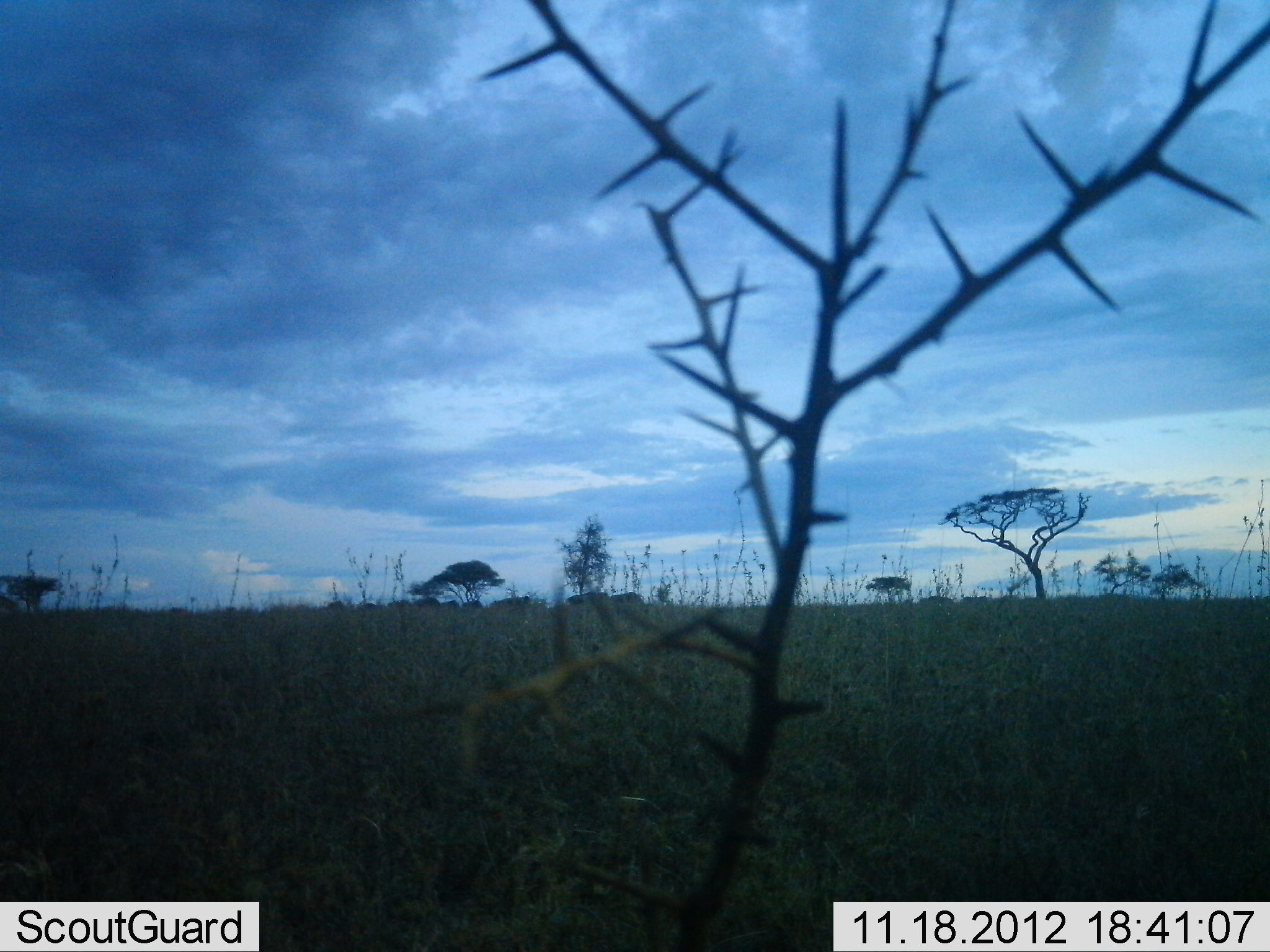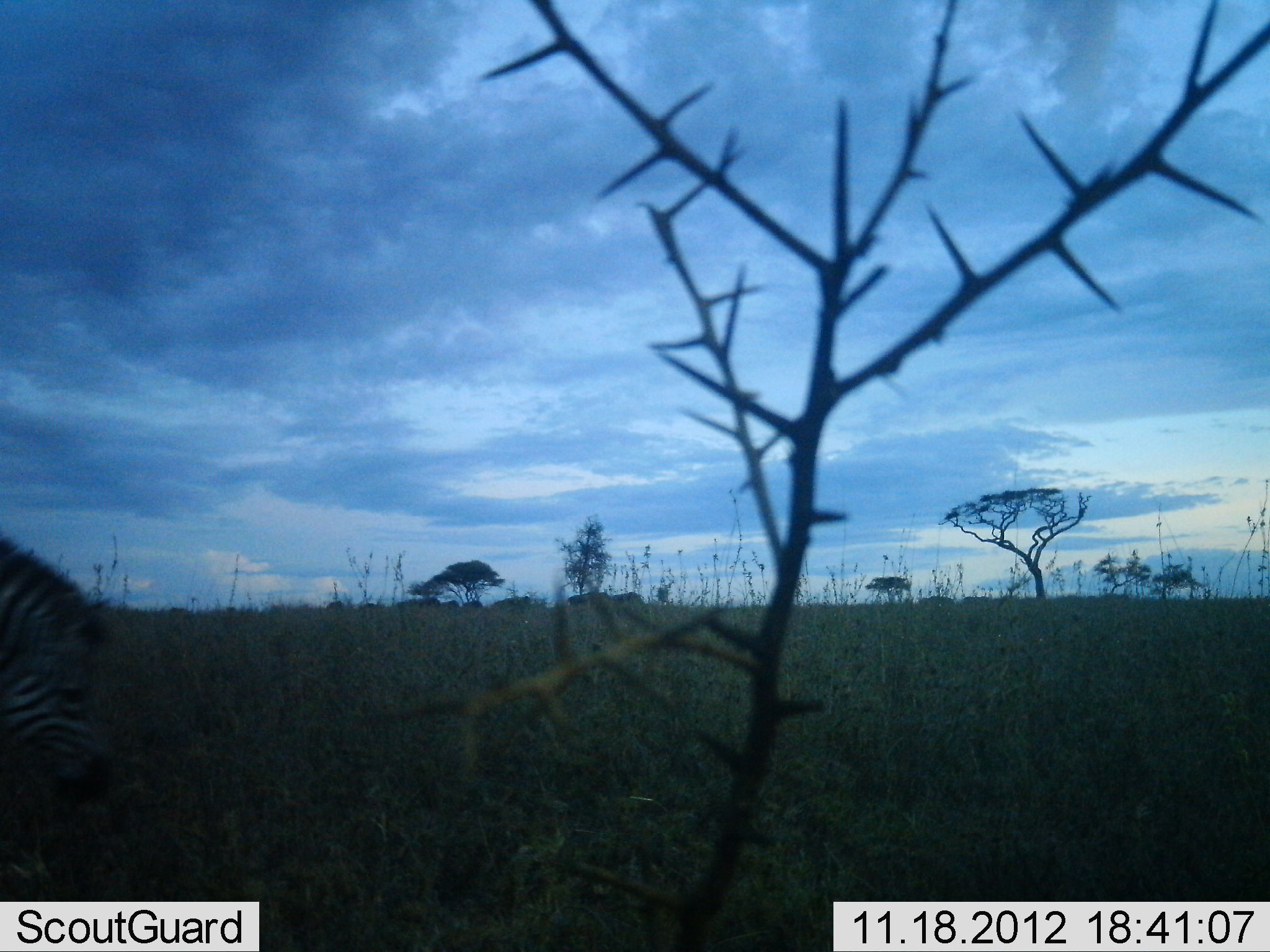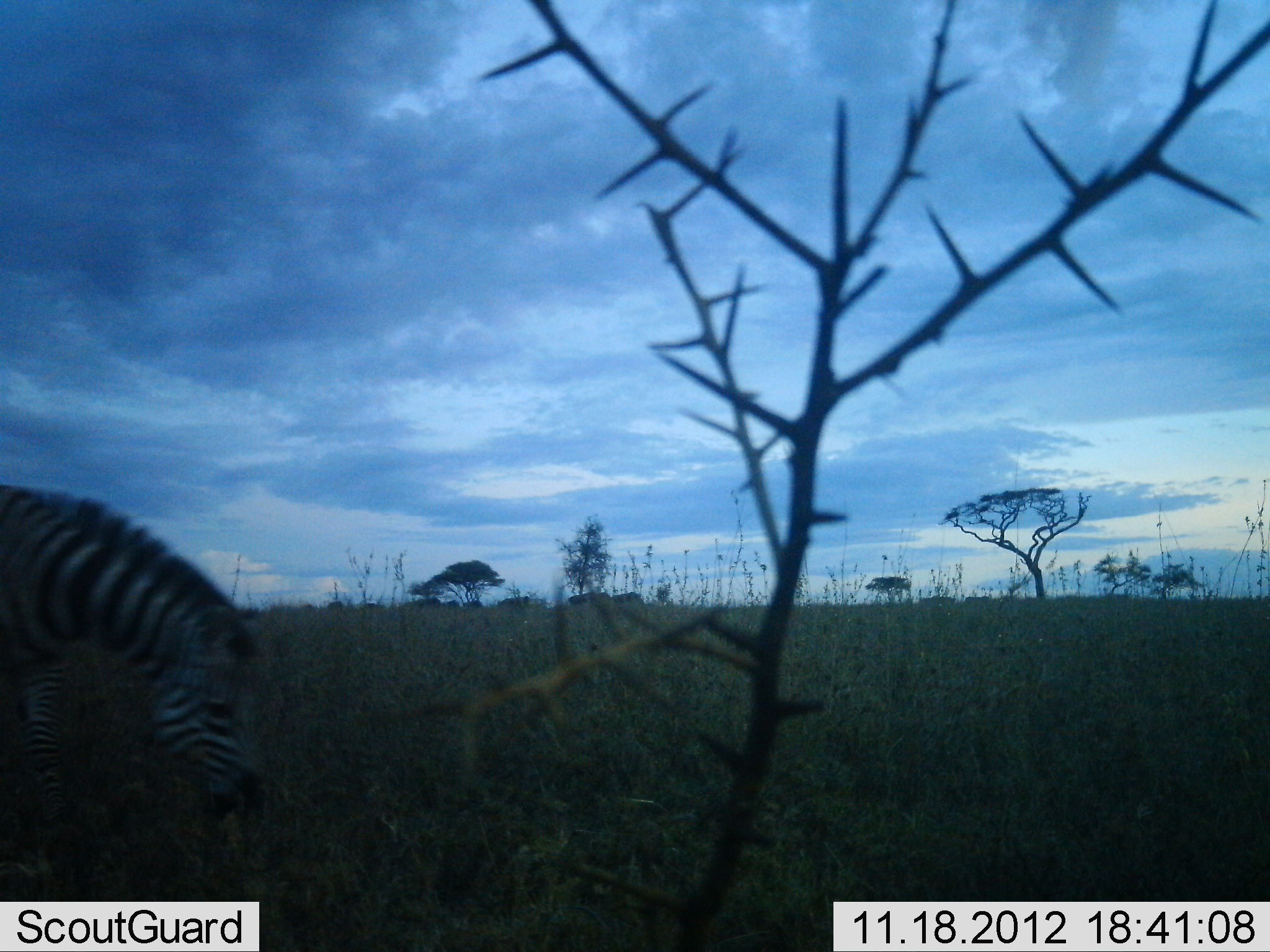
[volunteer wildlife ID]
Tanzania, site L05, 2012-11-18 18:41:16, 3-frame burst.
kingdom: Animalia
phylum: Chordata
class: Mammalia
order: Perissodactyla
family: Equidae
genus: Equus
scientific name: Equus quagga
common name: plains zebra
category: zebra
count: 1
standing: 10%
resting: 0%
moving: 70%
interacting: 0%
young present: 0%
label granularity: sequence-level